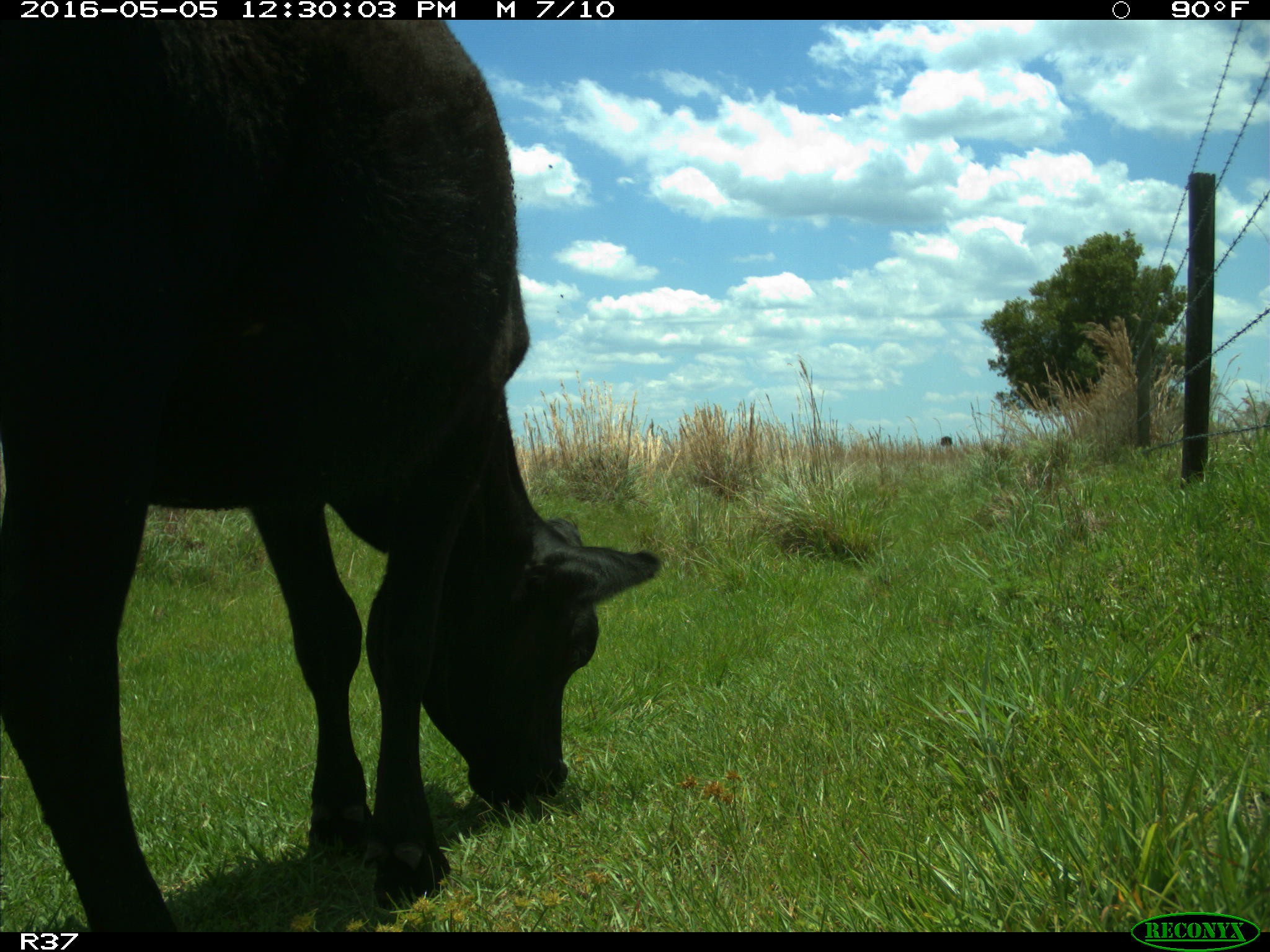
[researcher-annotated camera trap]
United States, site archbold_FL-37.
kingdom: Animalia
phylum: Chordata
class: Mammalia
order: Artiodactyla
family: Bovidae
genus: Bos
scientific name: Bos taurus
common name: domestic cow